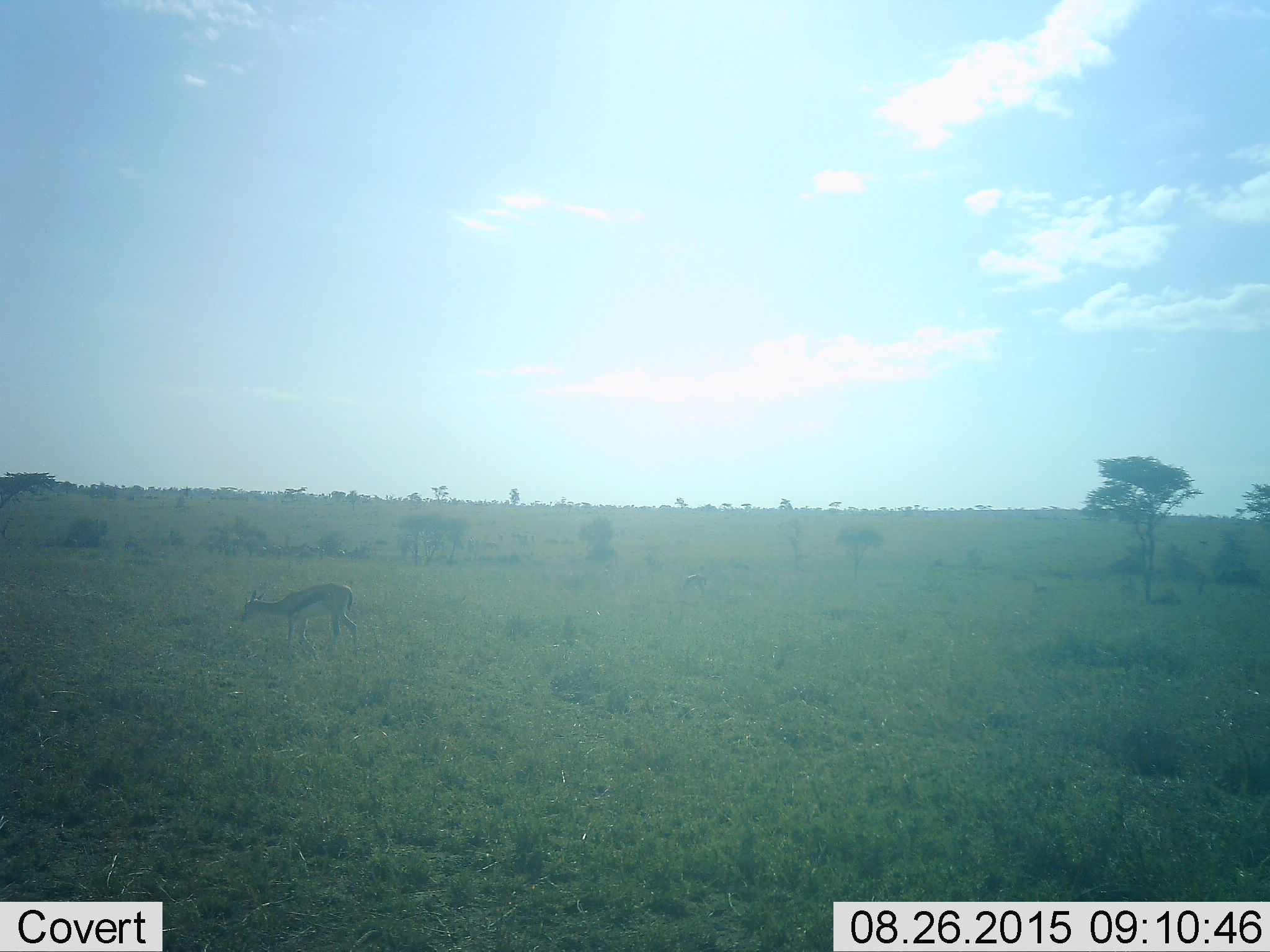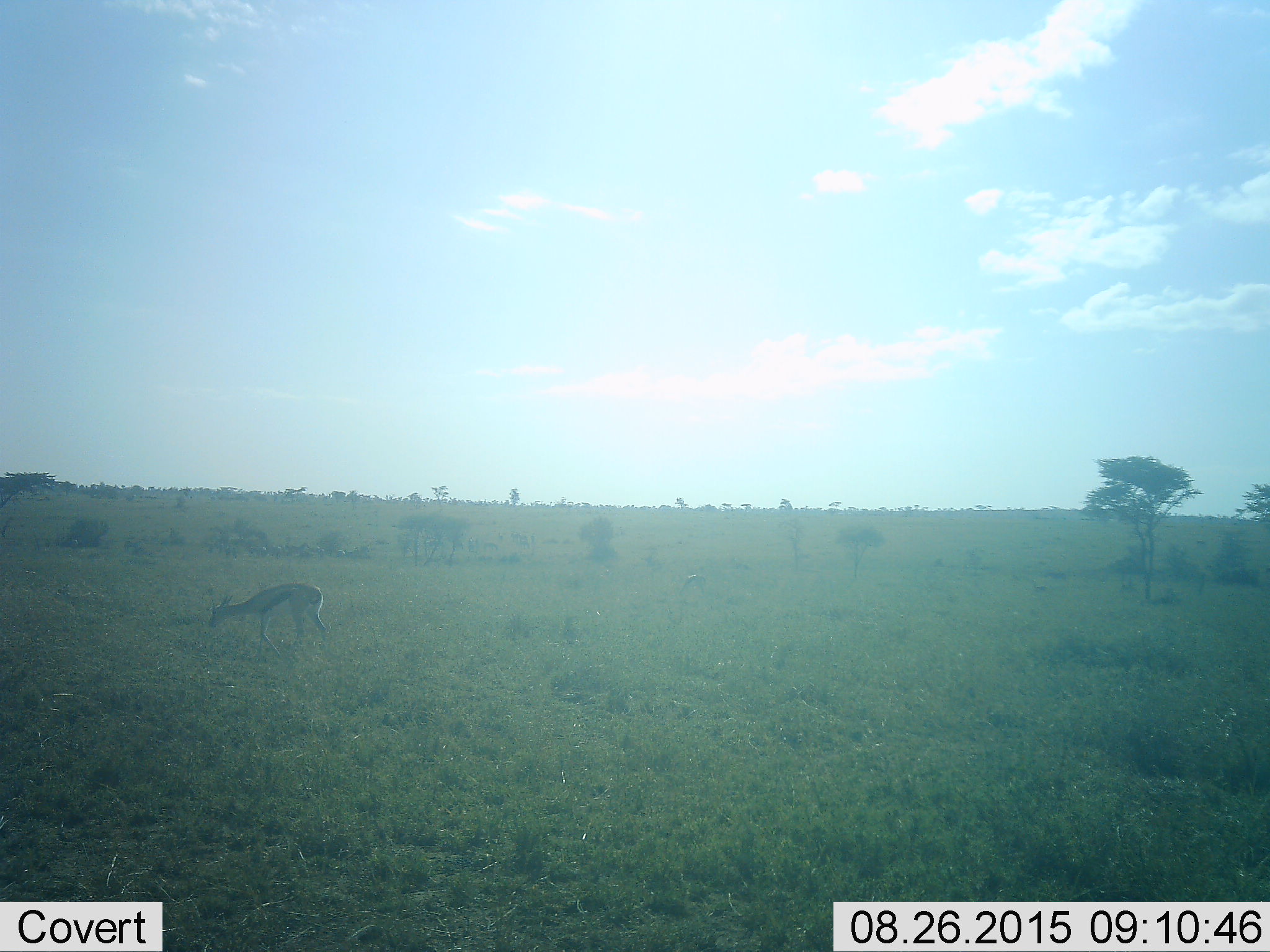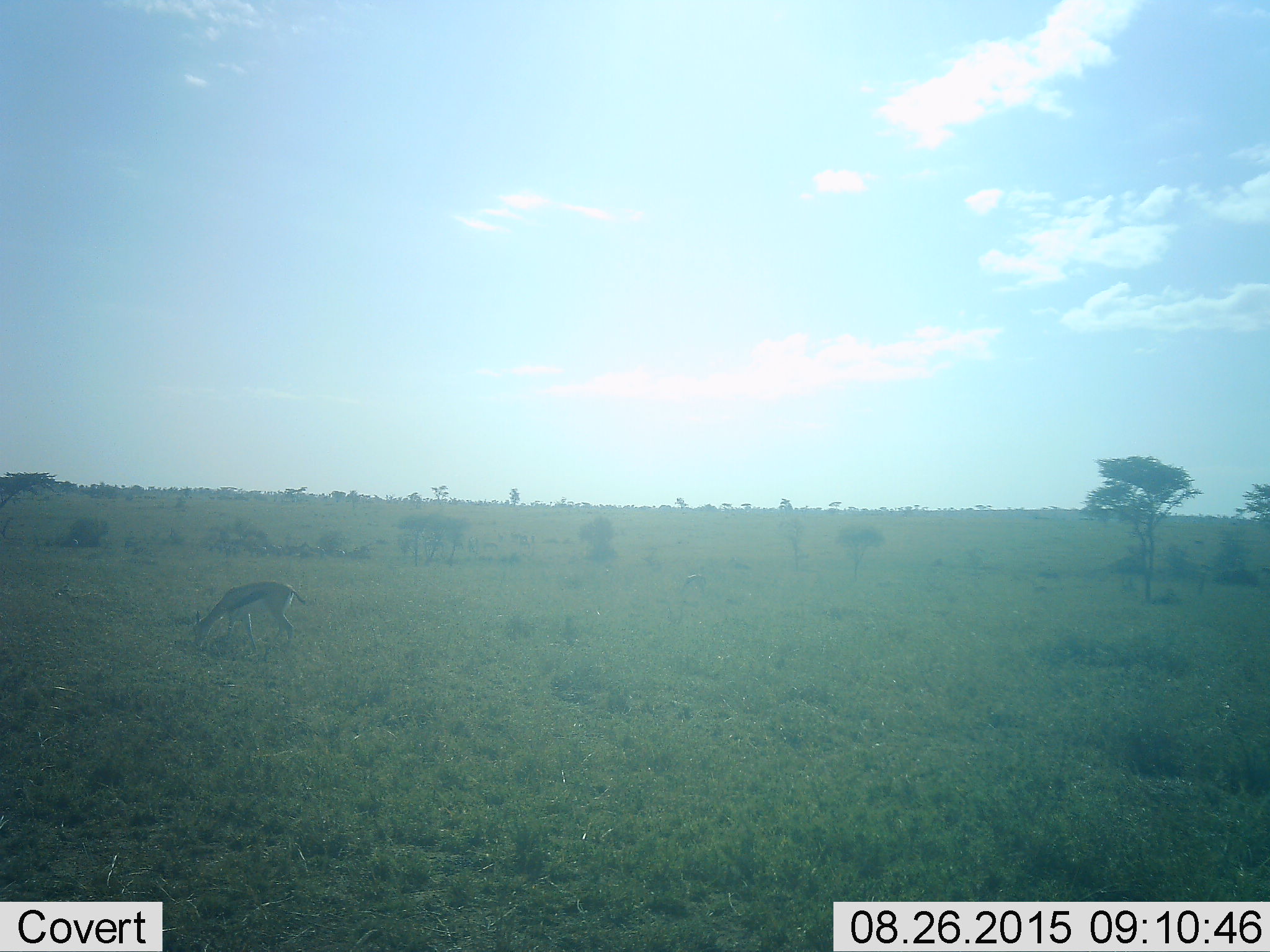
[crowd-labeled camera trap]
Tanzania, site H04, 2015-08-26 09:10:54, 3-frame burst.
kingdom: Animalia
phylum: Chordata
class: Mammalia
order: Artiodactyla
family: Bovidae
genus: Eudorcas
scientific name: Eudorcas thomsonii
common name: thomson's gazelle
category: gazellethomsons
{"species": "gazellethomsons (thomson's gazelle) (Eudorcas thomsonii)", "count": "1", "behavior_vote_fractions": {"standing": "11%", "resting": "0%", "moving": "33%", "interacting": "0%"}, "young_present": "11%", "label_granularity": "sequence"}